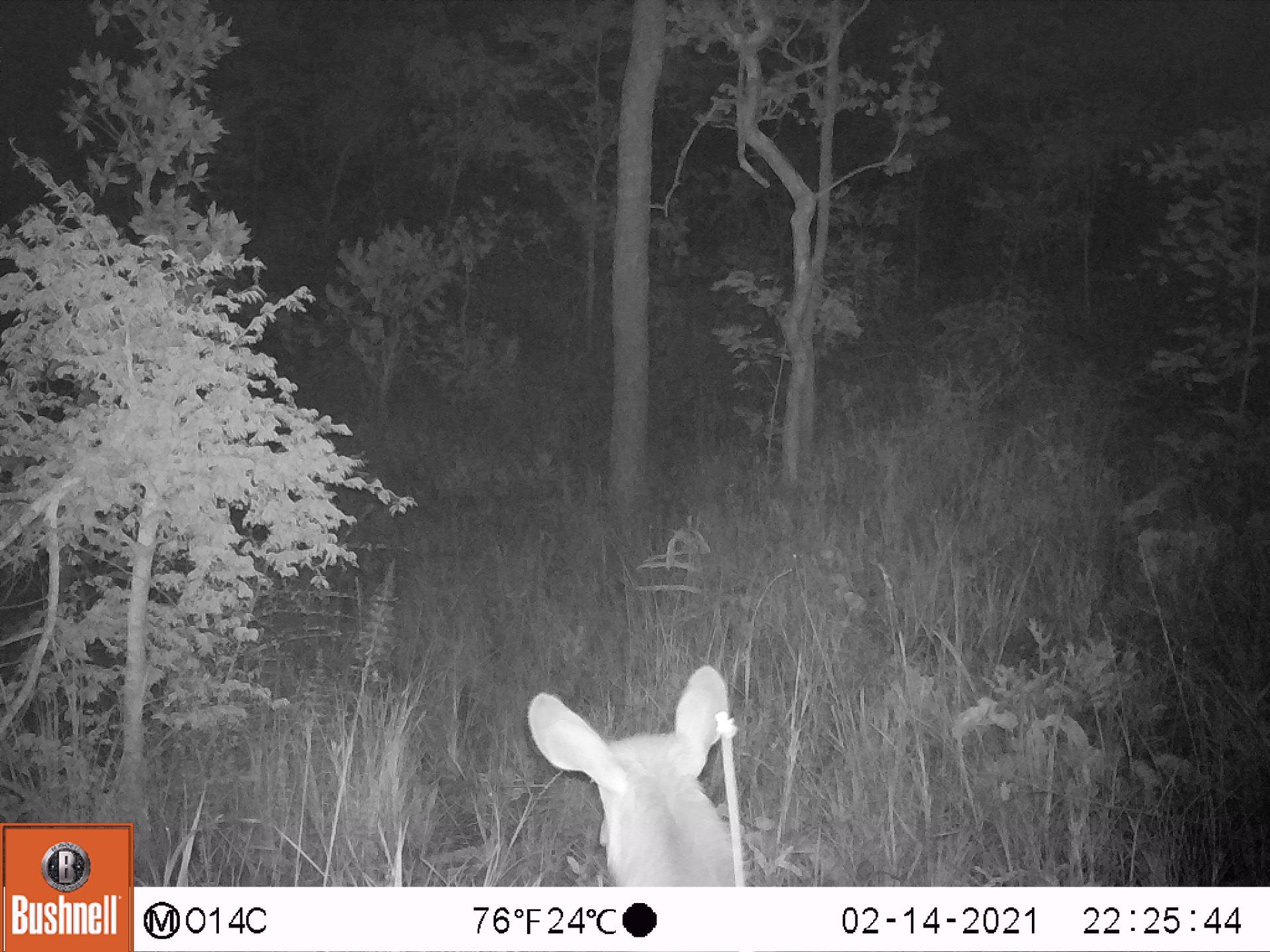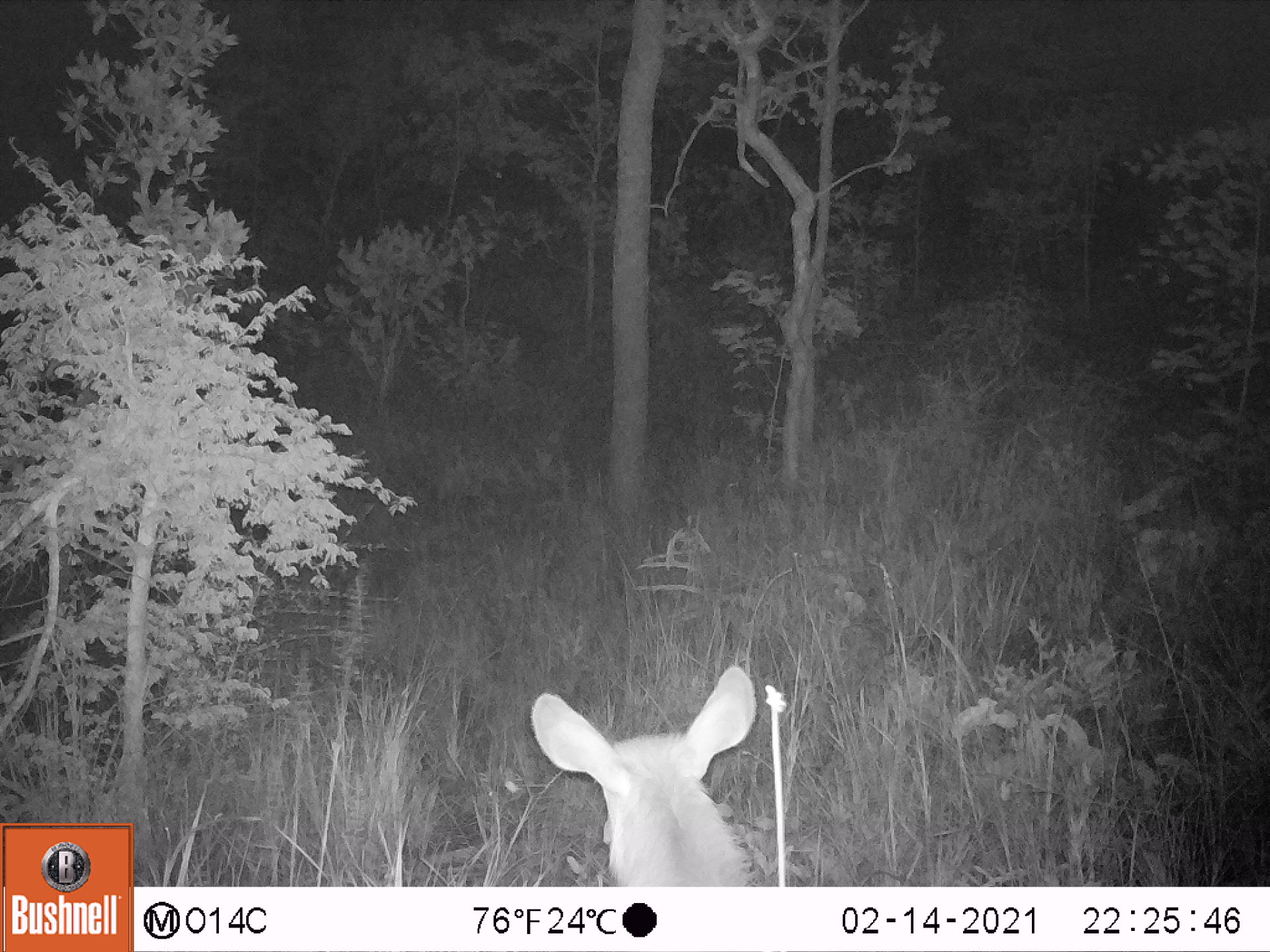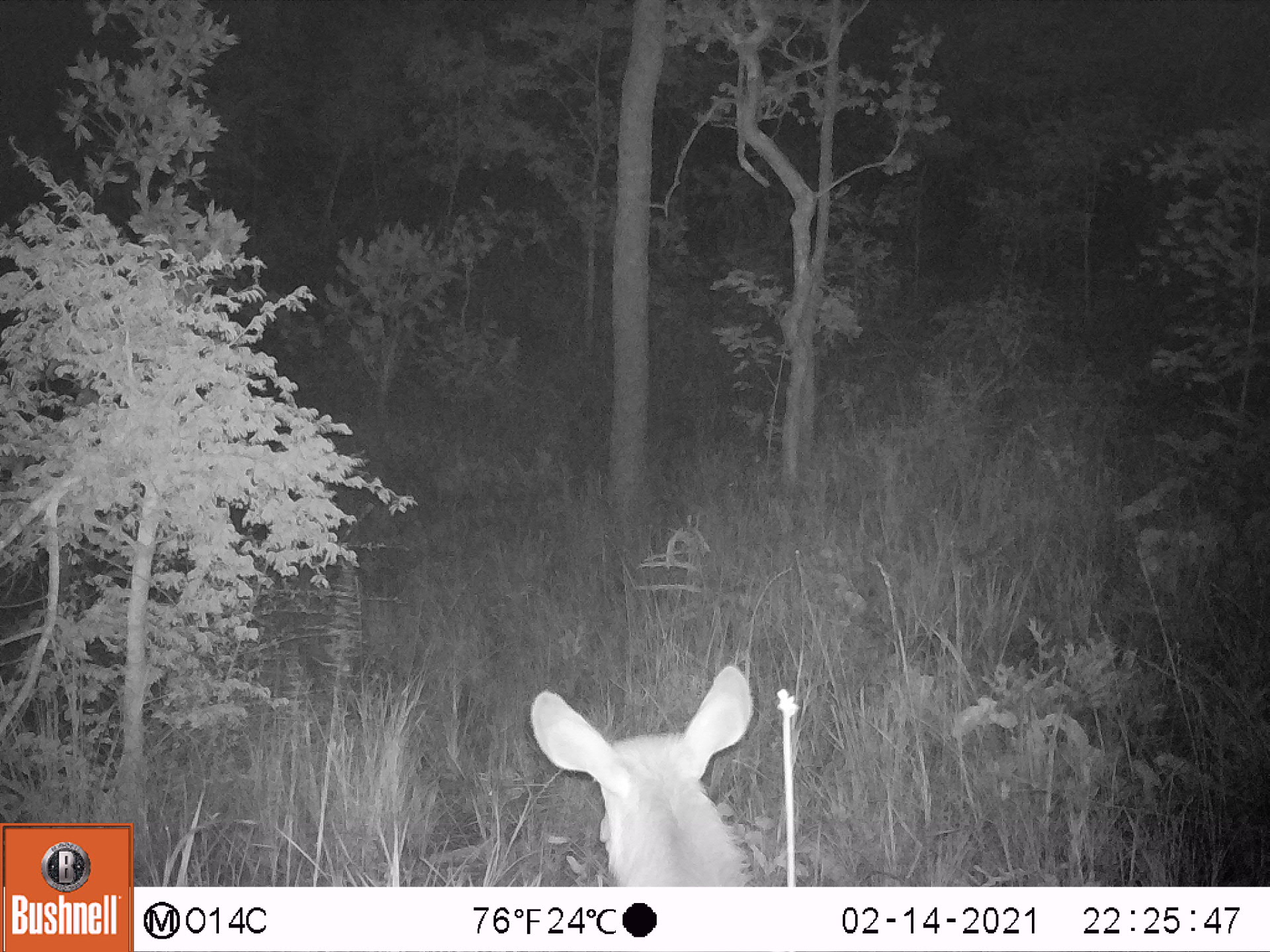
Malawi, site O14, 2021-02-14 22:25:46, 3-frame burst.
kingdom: Animalia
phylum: Chordata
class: Mammalia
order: Artiodactyla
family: Bovidae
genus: Kobus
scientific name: Kobus ellipsiprymnus ellipsiprymnus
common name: common waterbuck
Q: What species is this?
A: Common waterbuck (Kobus ellipsiprymnus ellipsiprymnus).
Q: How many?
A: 1.